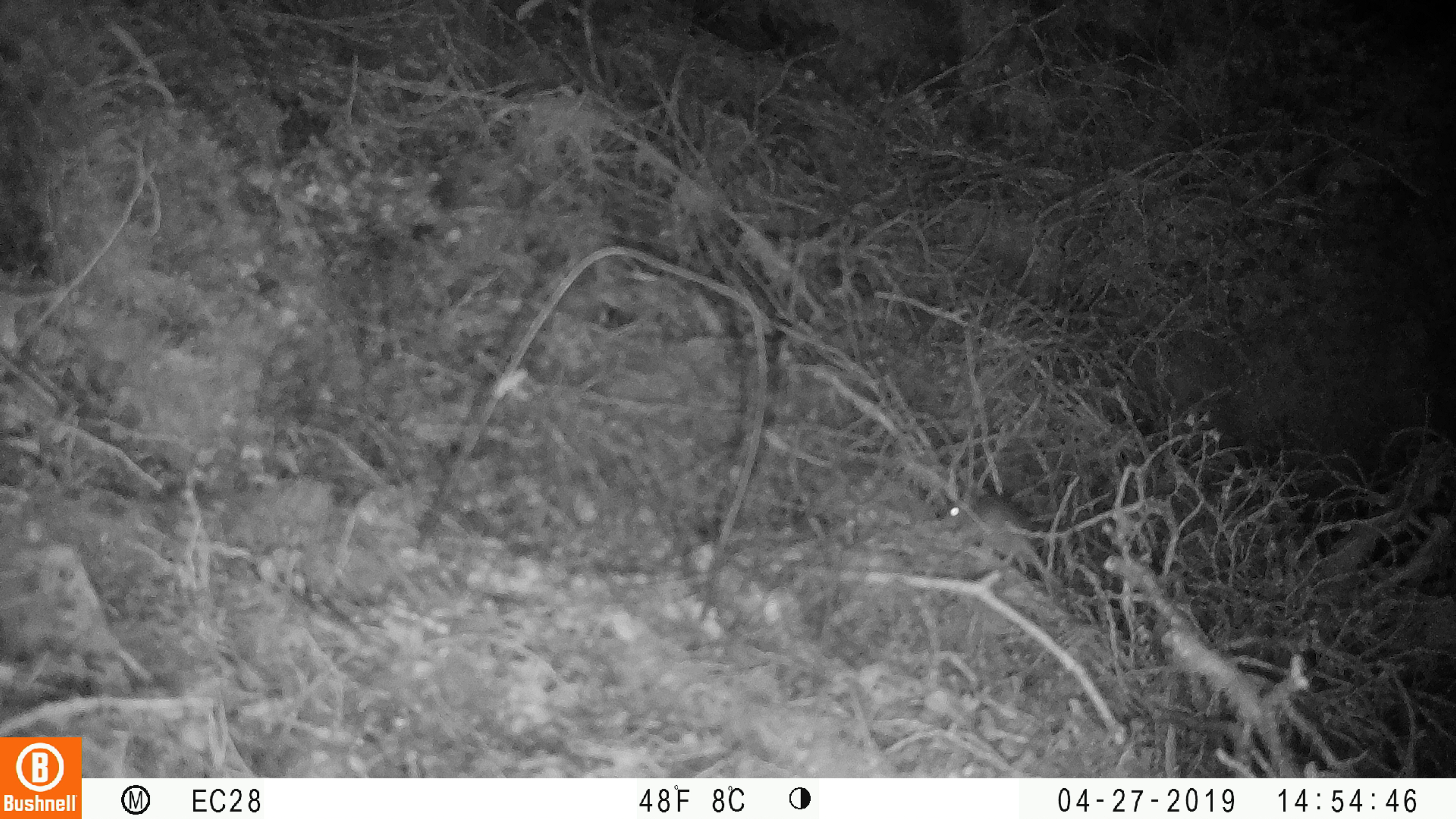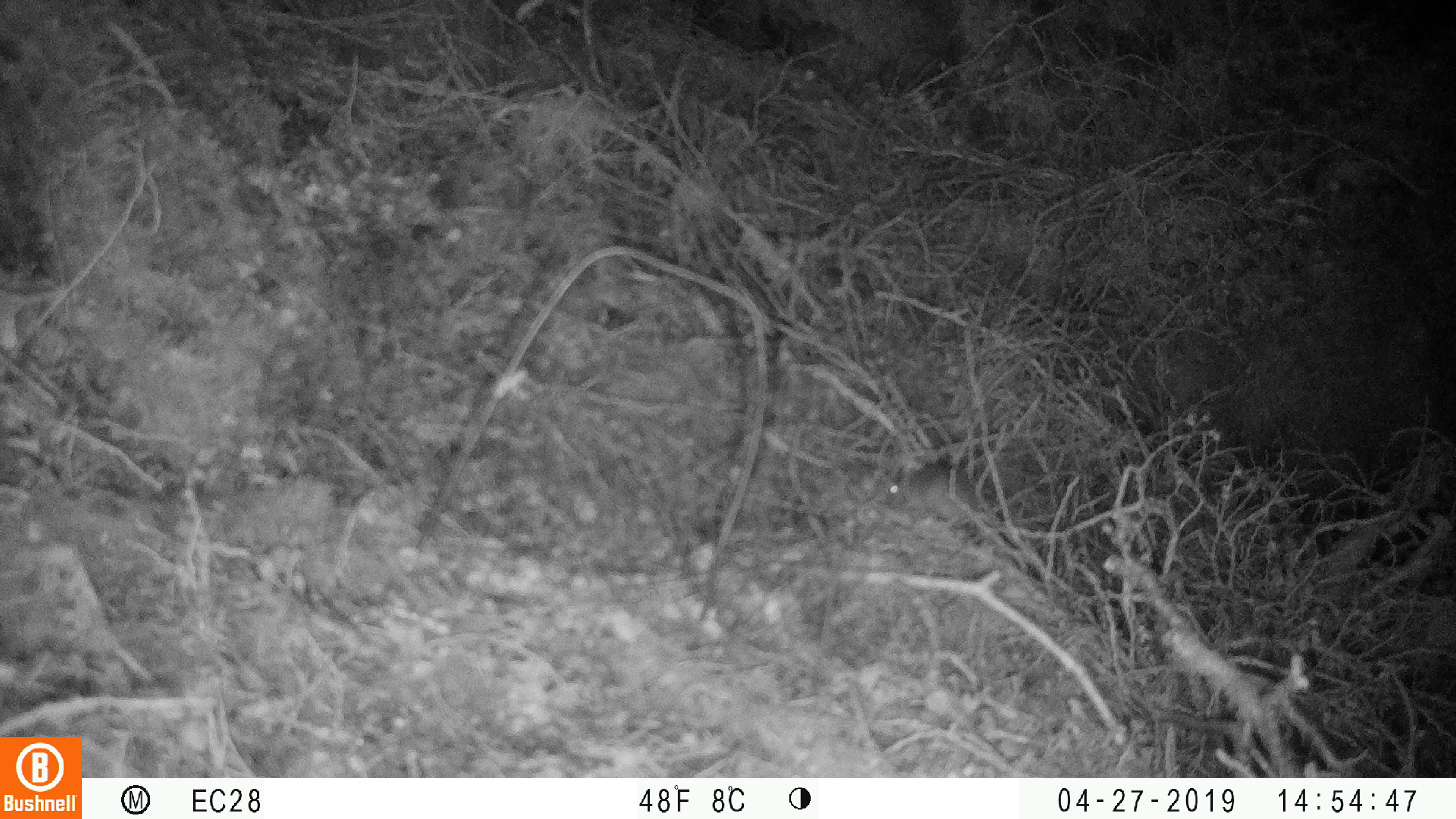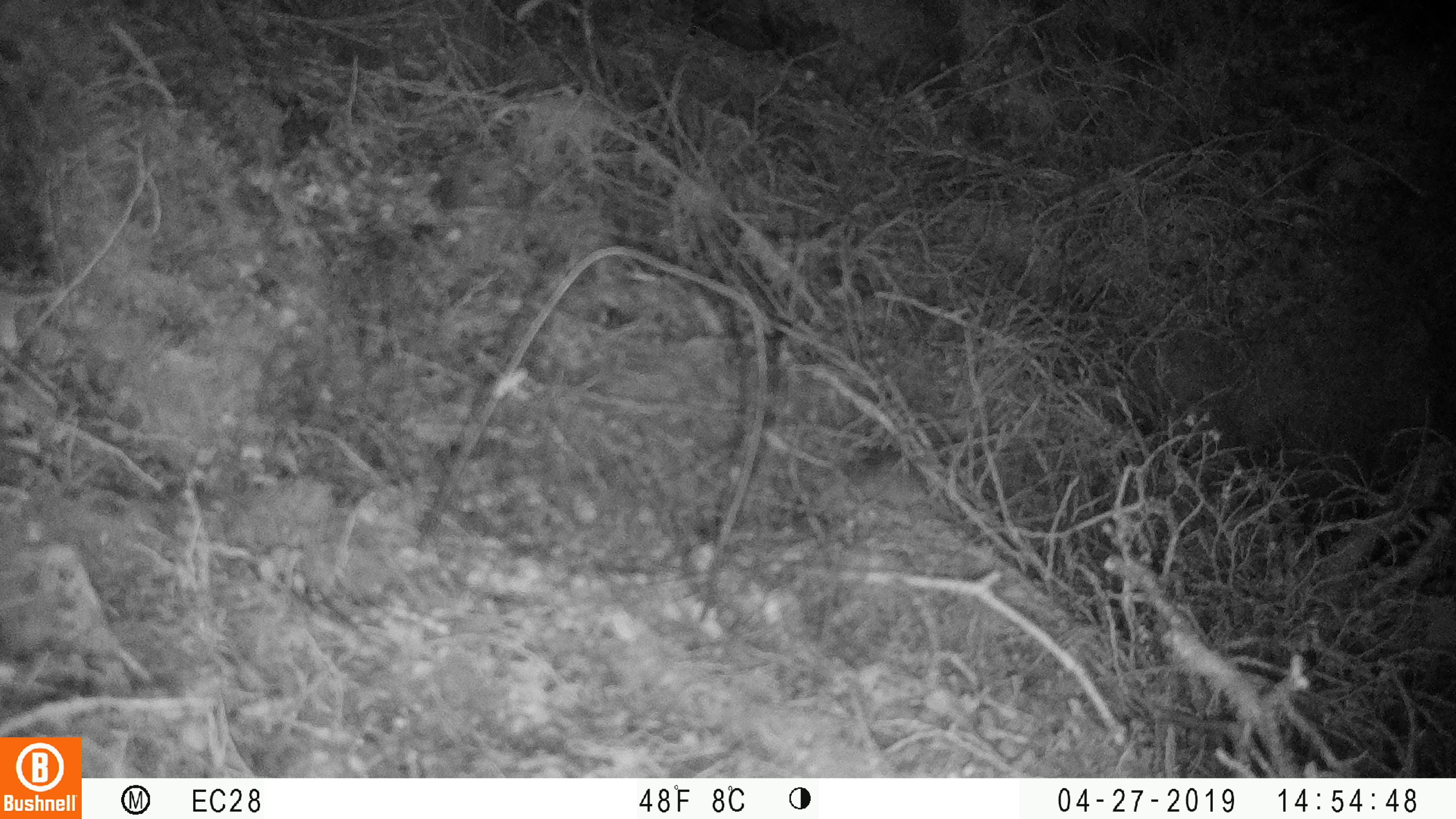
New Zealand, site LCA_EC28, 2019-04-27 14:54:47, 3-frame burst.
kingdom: Animalia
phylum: Chordata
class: Mammalia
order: Rodentia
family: Muridae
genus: Mus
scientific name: Mus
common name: mouse